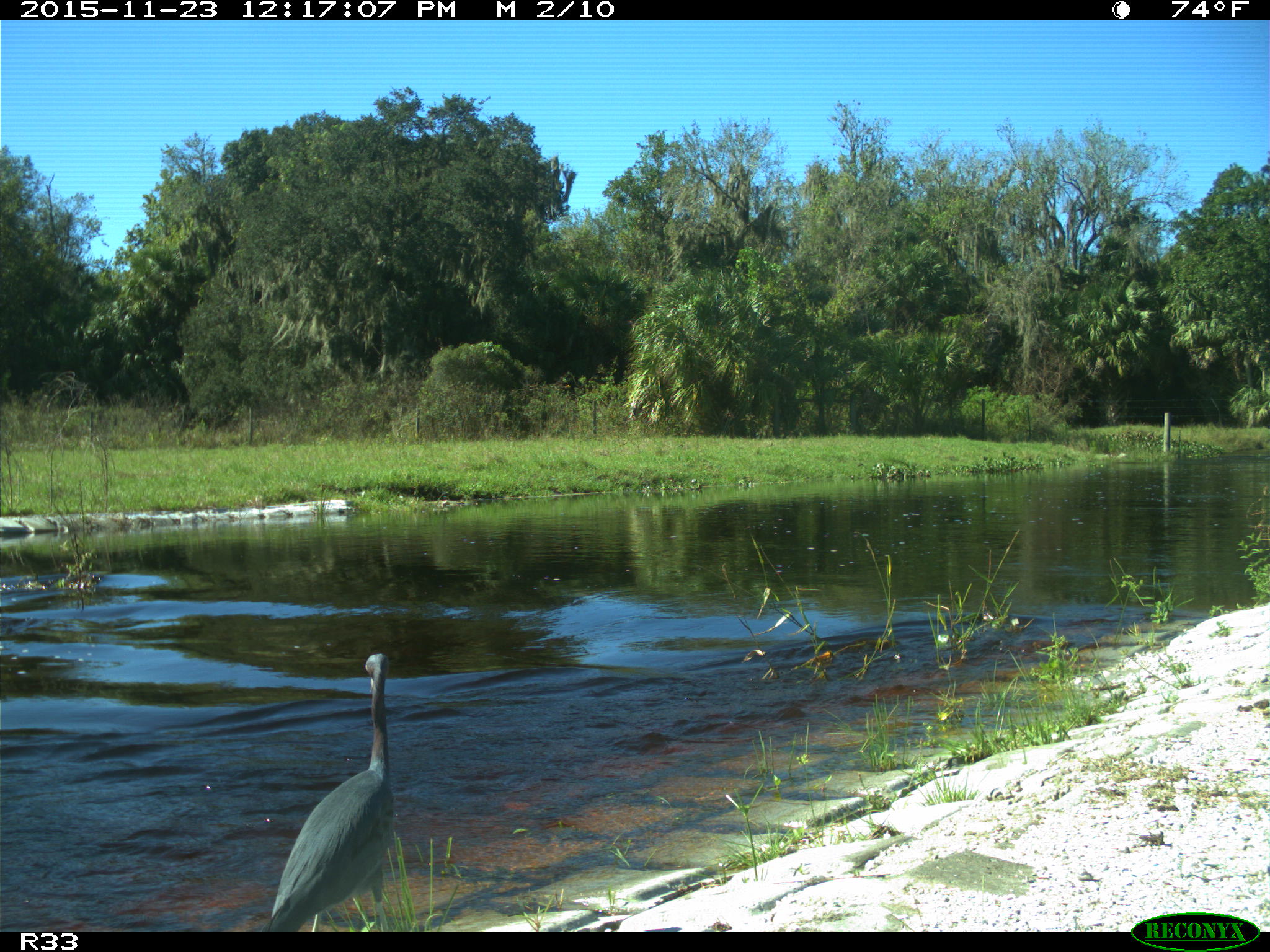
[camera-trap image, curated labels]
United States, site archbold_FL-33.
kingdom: Animalia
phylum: Chordata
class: Aves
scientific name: Aves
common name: birds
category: unidentified bird